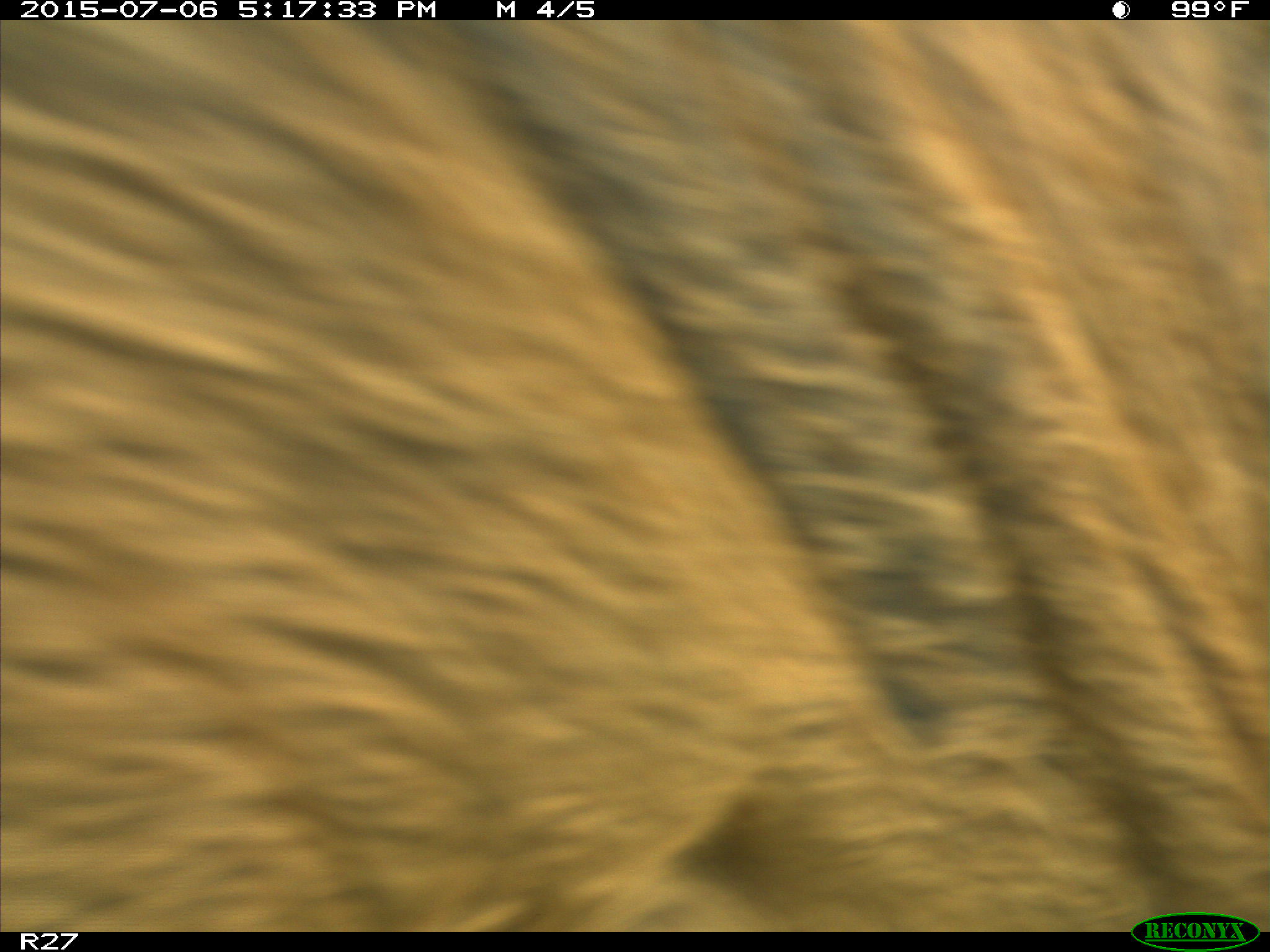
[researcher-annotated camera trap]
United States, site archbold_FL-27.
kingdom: Animalia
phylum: Chordata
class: Mammalia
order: Artiodactyla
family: Bovidae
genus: Bos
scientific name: Bos taurus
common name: domestic cow